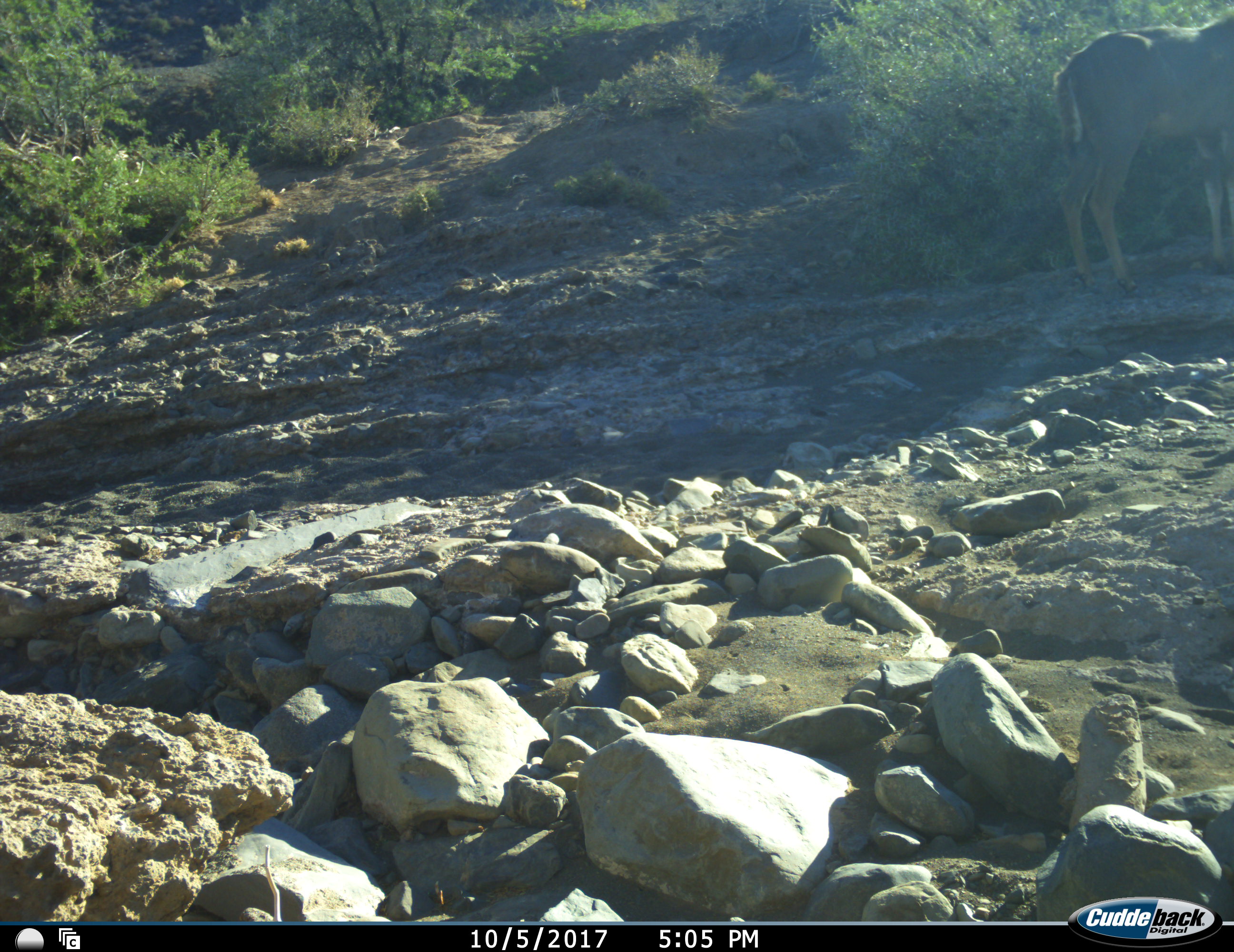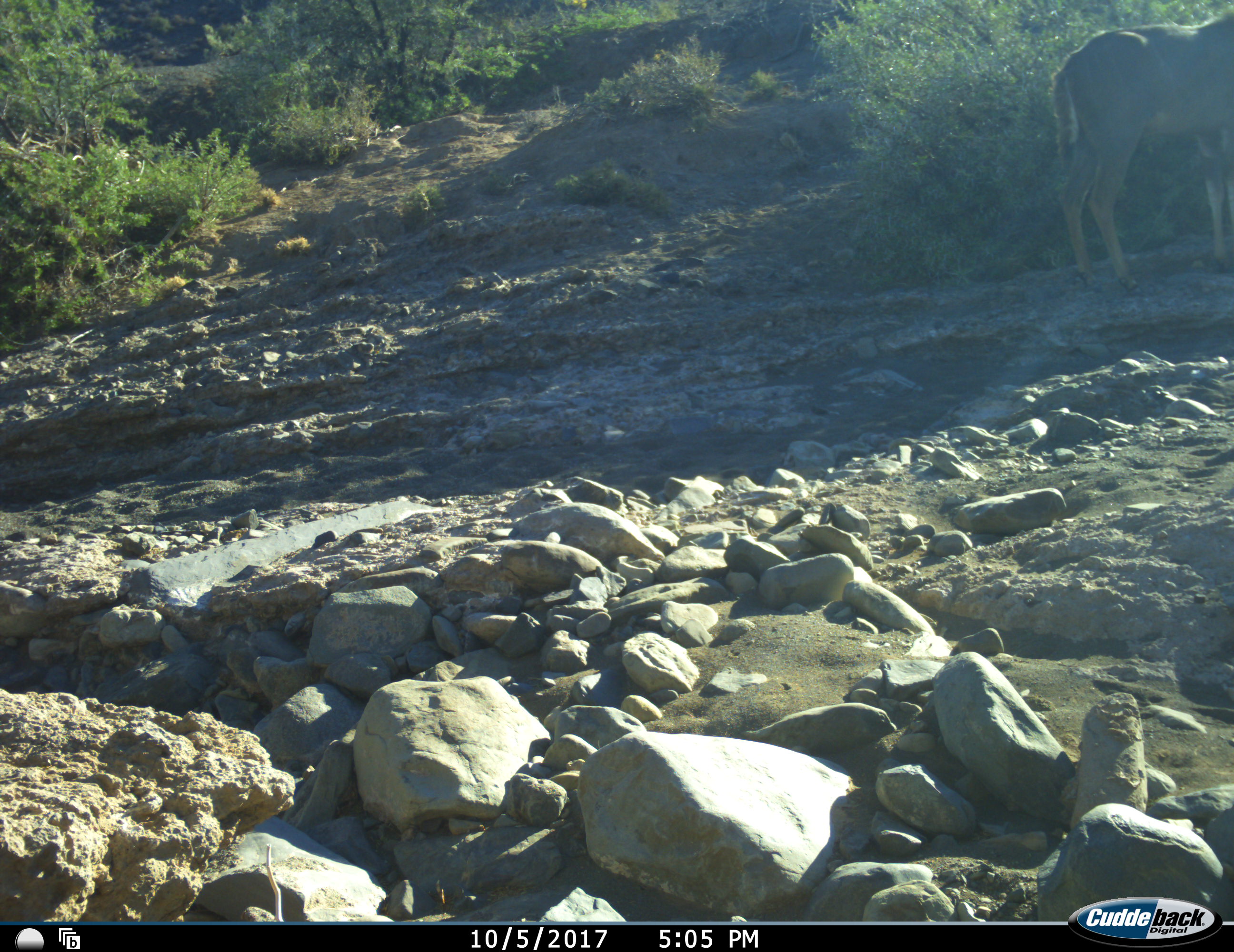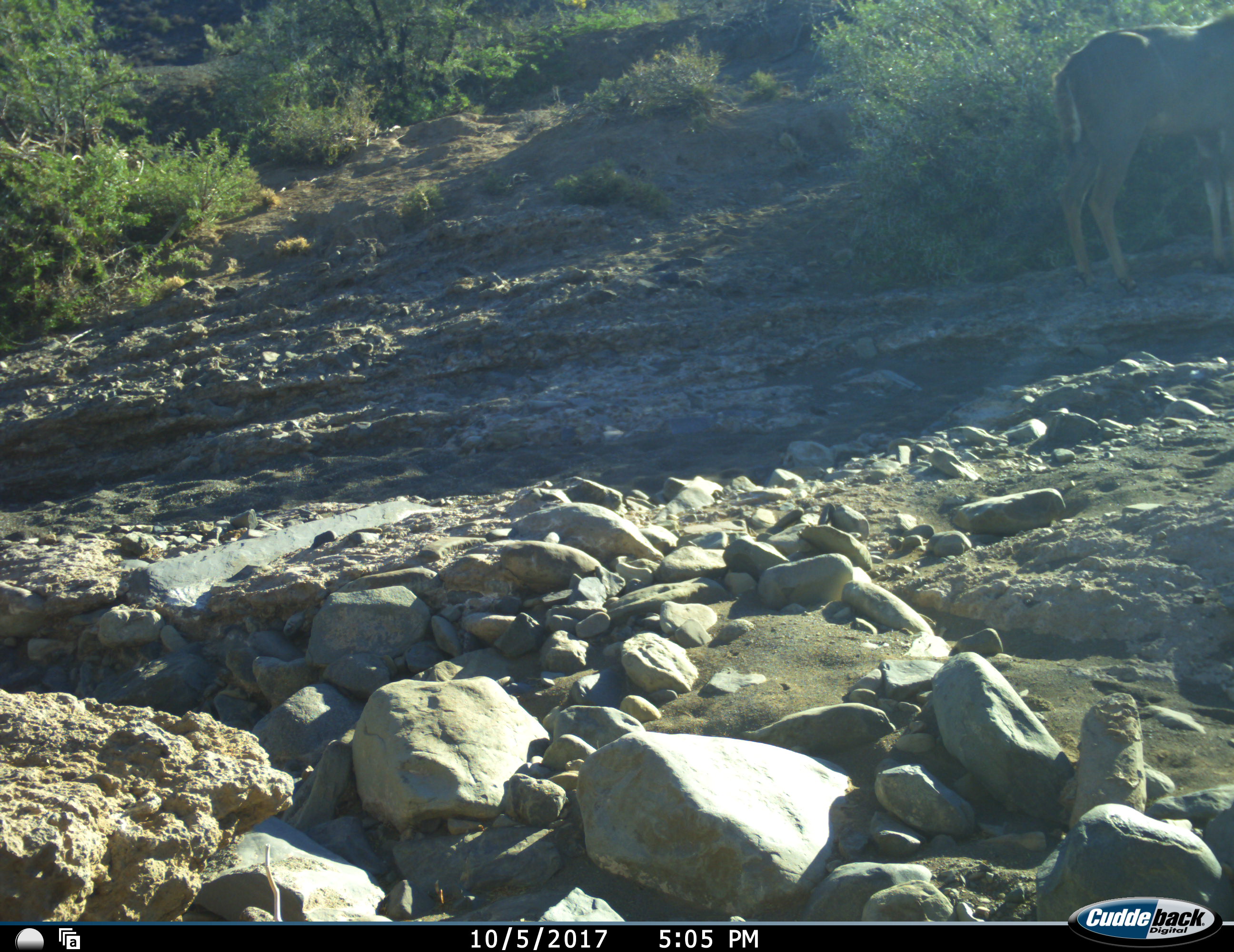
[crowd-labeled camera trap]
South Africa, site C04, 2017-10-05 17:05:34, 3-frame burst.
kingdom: Animalia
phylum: Chordata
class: Mammalia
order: Artiodactyla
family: Bovidae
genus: Tragelaphus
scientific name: Tragelaphus strepsiceros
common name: greater kudu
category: kudu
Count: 1.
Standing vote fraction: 100%.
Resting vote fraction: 0%.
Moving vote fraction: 17%.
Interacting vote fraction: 0%.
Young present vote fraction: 0%.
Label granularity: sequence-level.